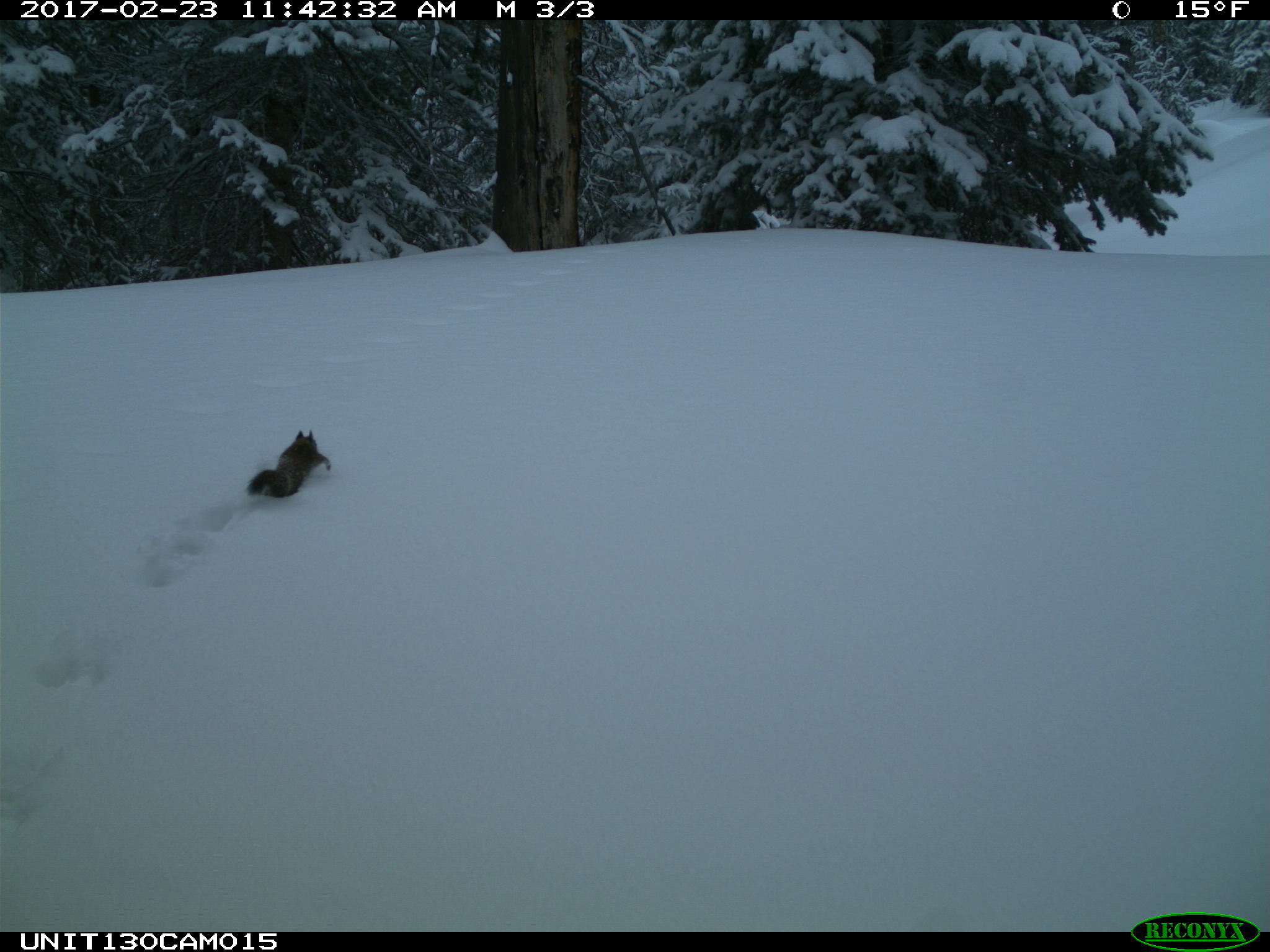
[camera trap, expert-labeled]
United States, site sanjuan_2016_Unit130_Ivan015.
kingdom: Animalia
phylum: Chordata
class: Mammalia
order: Rodentia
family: Sciuridae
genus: Tamiasciurus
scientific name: Tamiasciurus hudsonicus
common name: american red squirrel